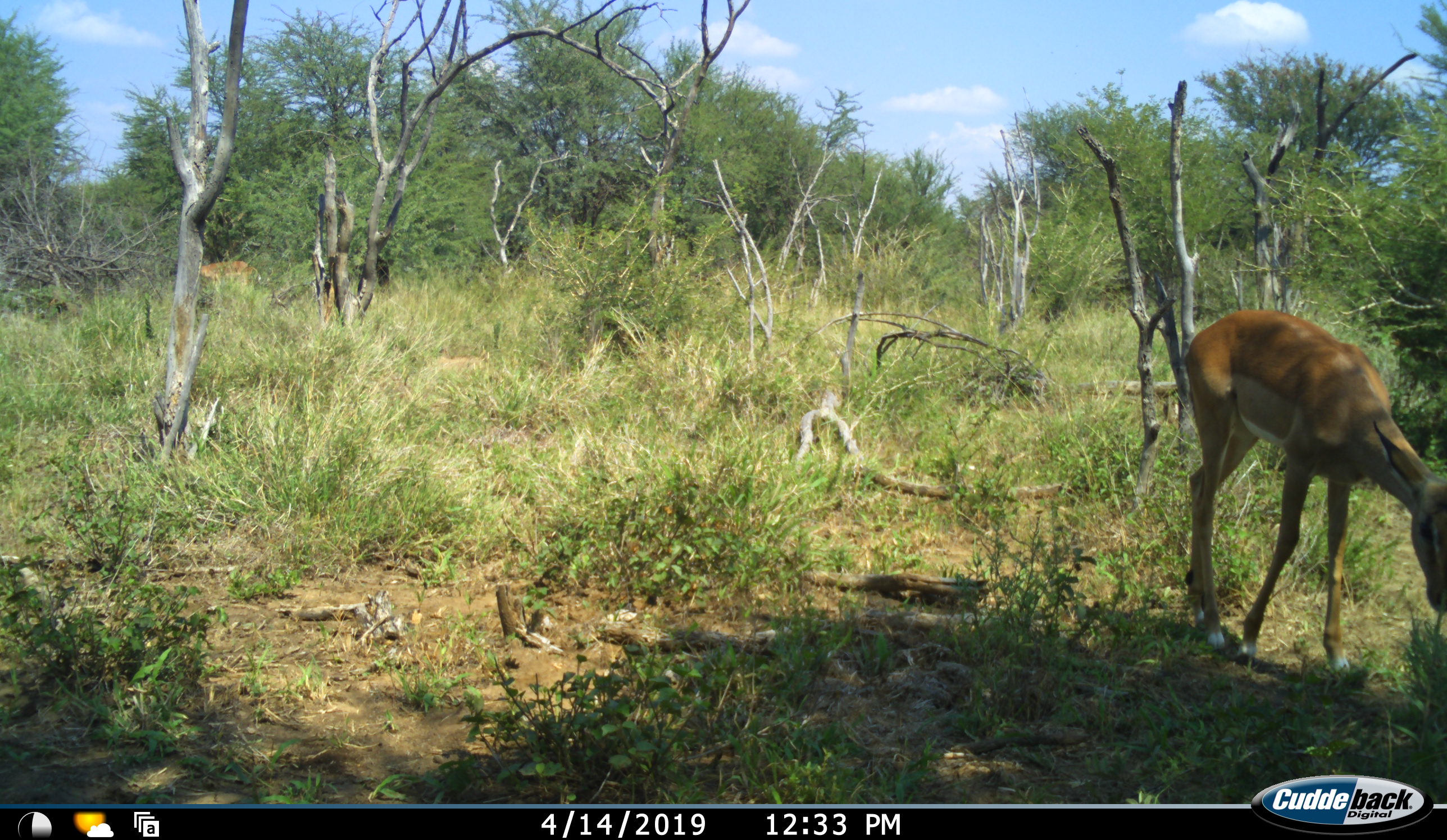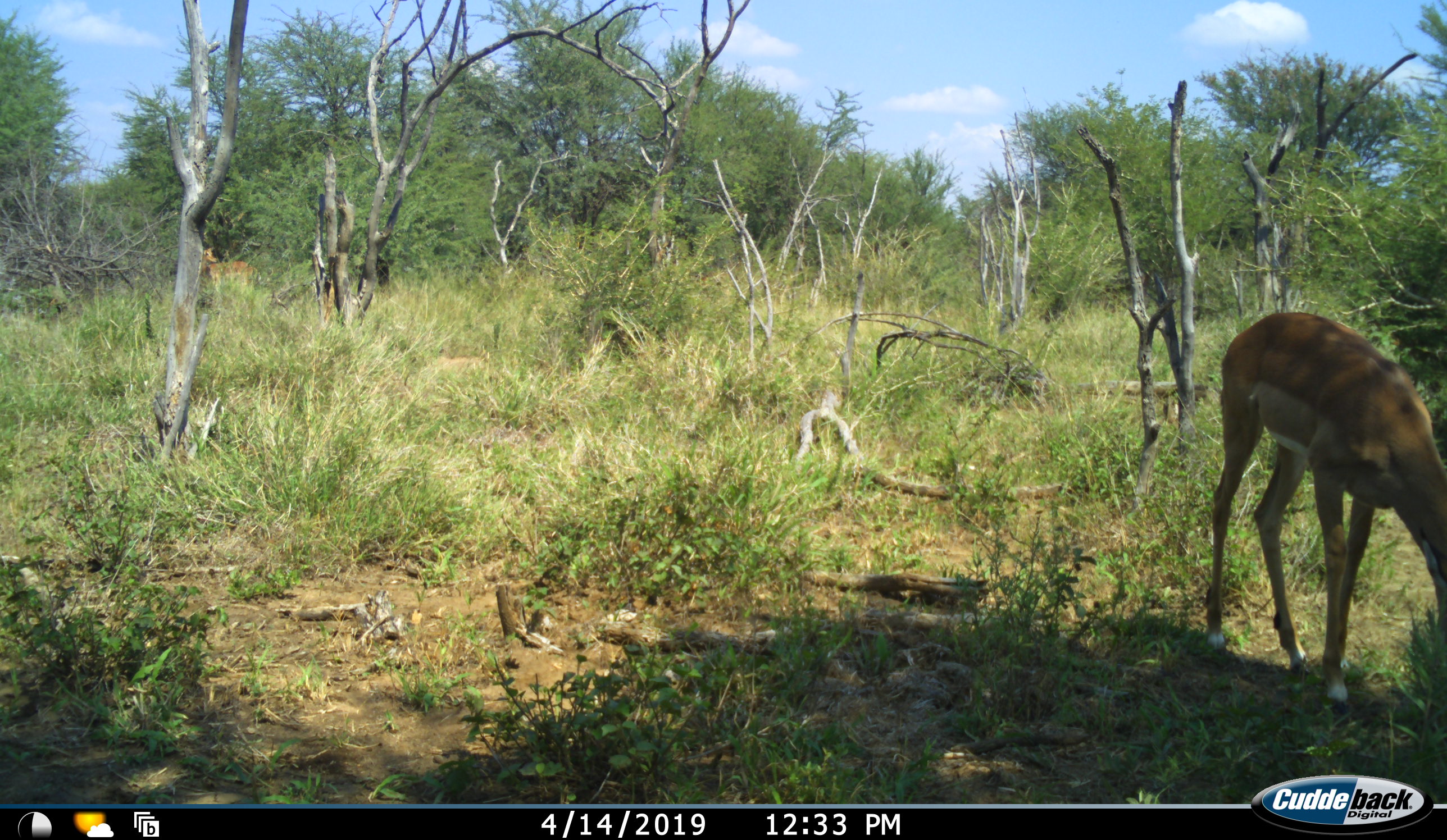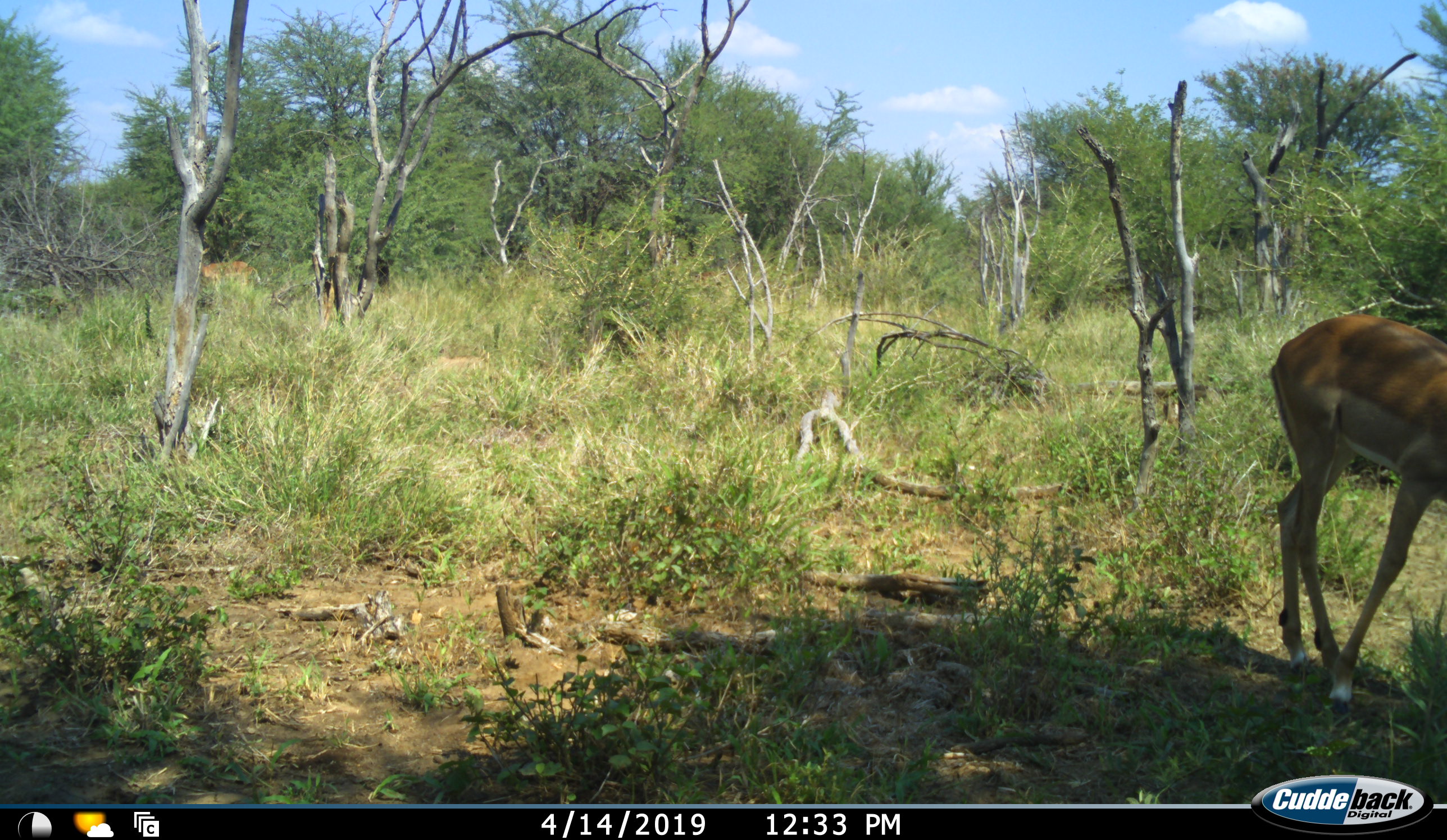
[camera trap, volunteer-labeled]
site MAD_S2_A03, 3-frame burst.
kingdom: Animalia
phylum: Chordata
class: Mammalia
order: Artiodactyla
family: Bovidae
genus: Aepyceros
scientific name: Aepyceros melampus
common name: impala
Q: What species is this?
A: Impala (Aepyceros melampus).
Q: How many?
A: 2.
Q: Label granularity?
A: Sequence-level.